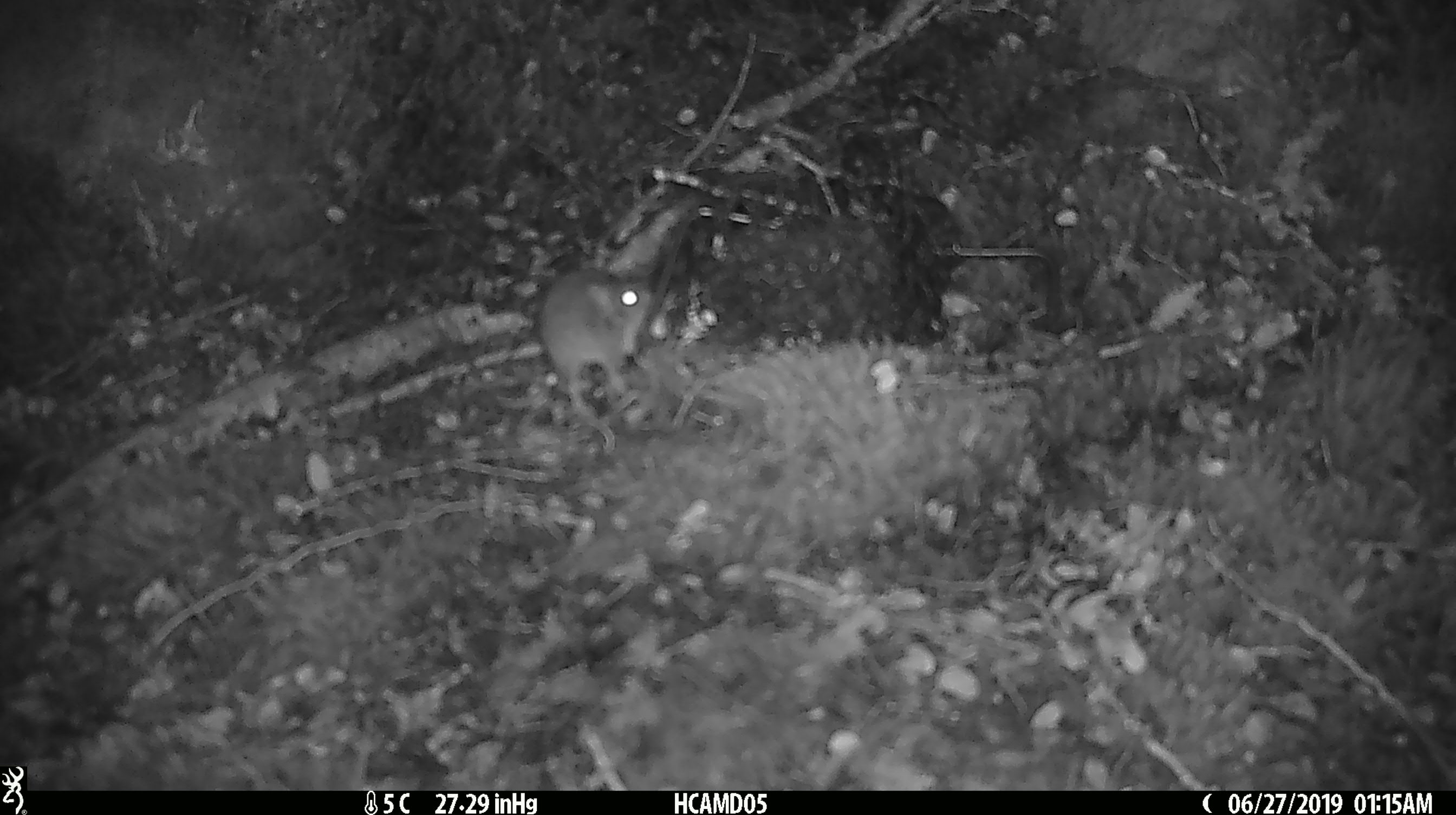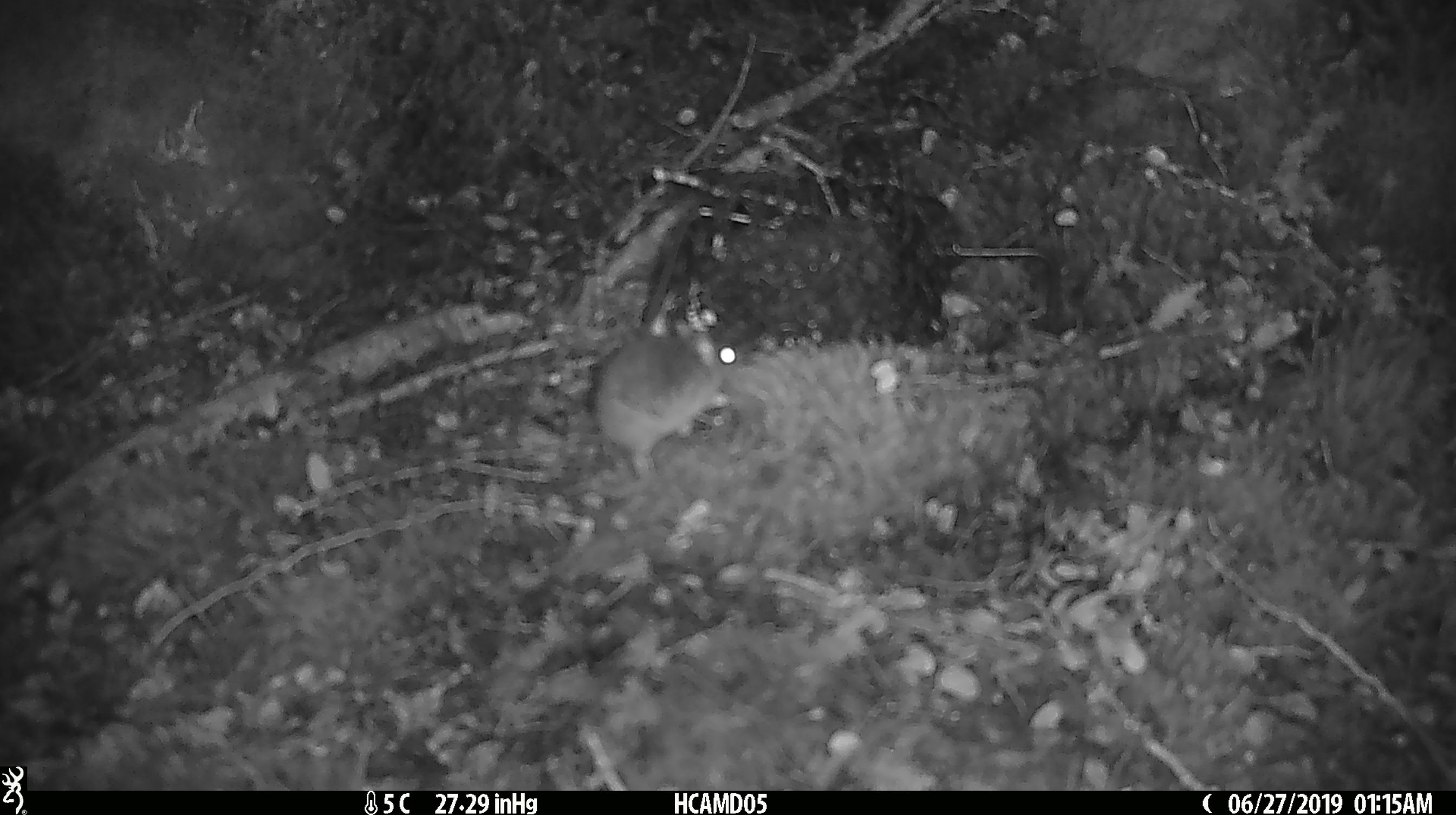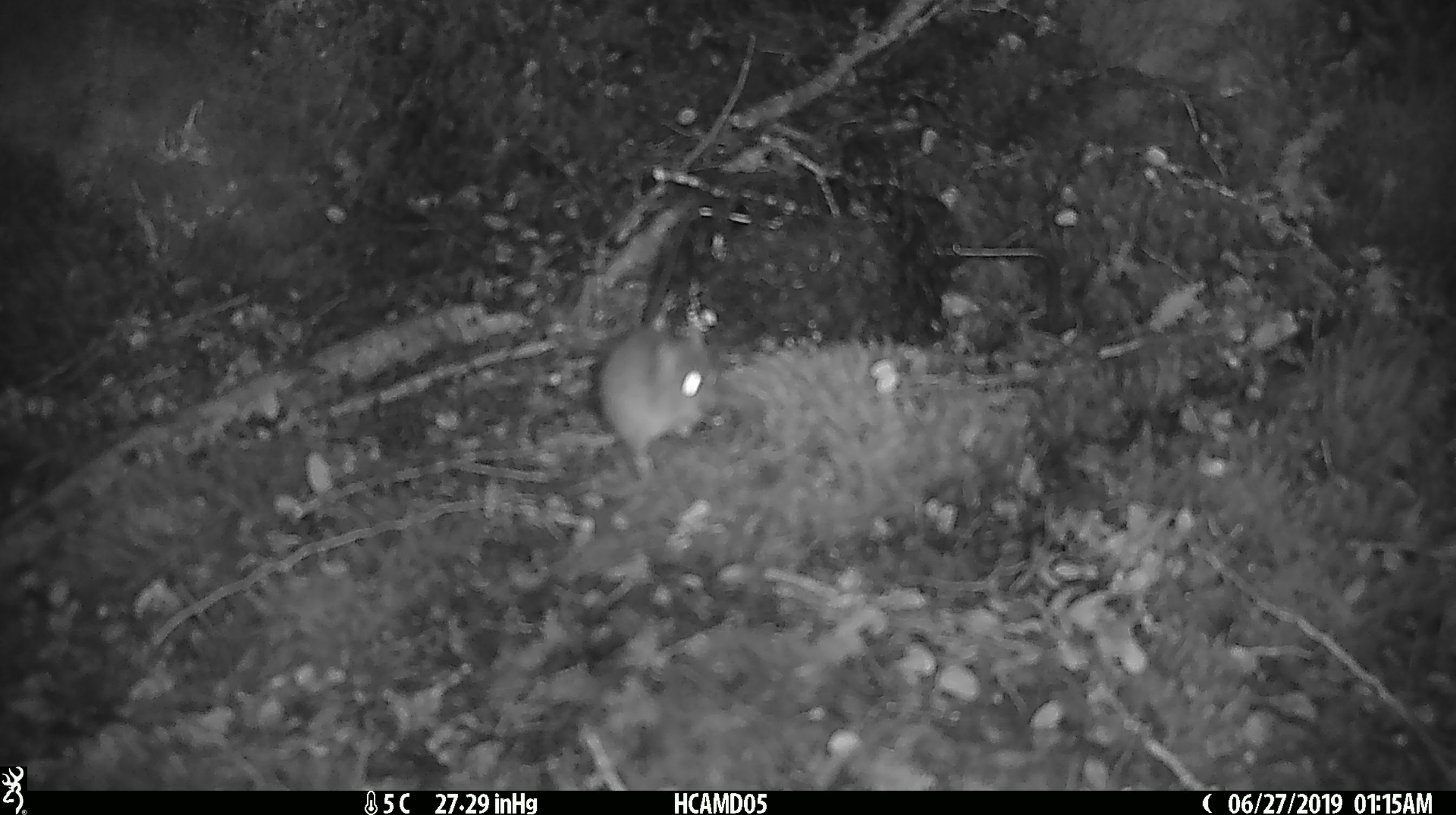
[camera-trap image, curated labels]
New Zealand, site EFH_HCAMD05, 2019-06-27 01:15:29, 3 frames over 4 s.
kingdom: Animalia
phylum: Chordata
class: Mammalia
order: Rodentia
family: Muridae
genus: Mus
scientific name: Mus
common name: mouse